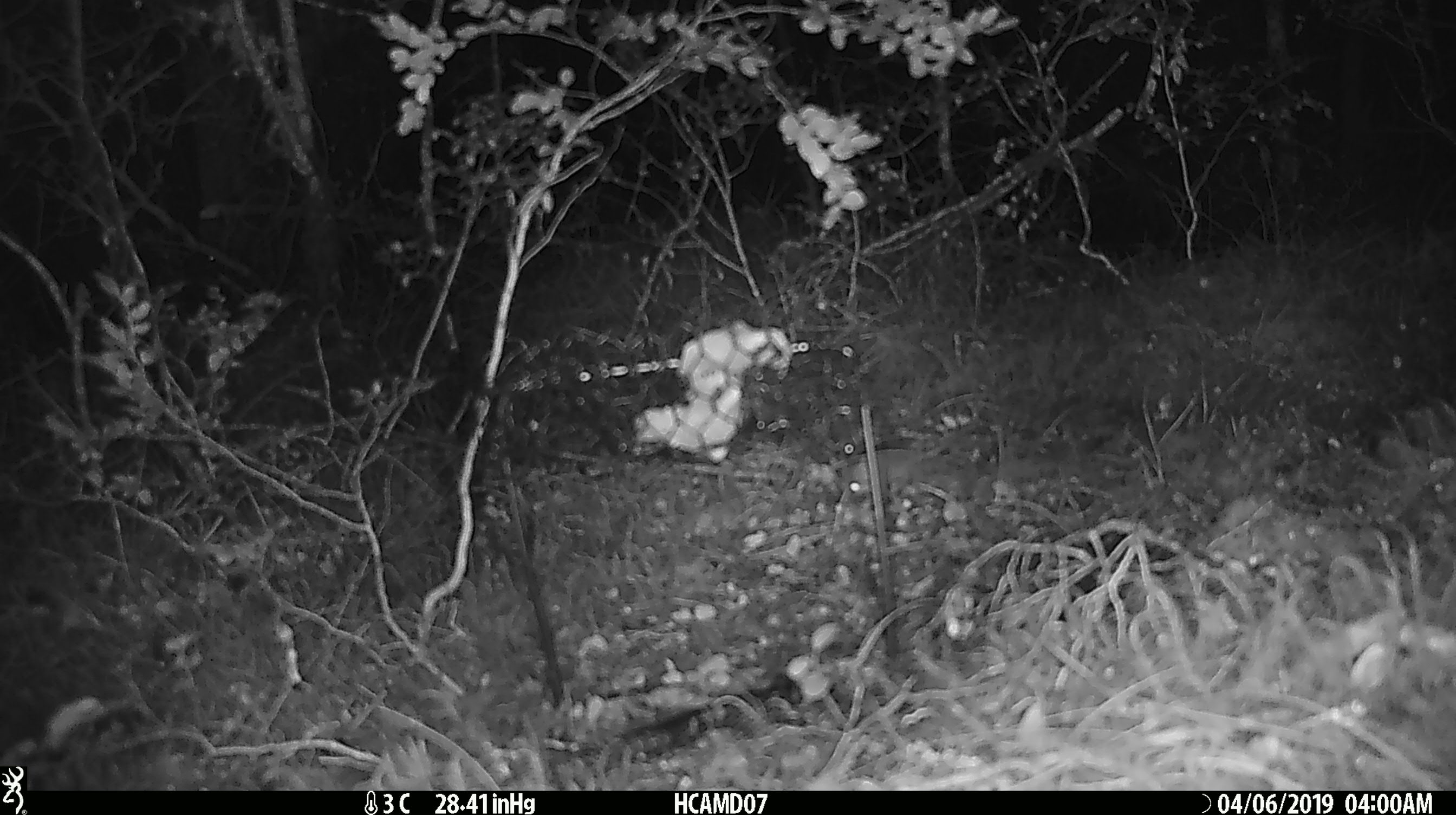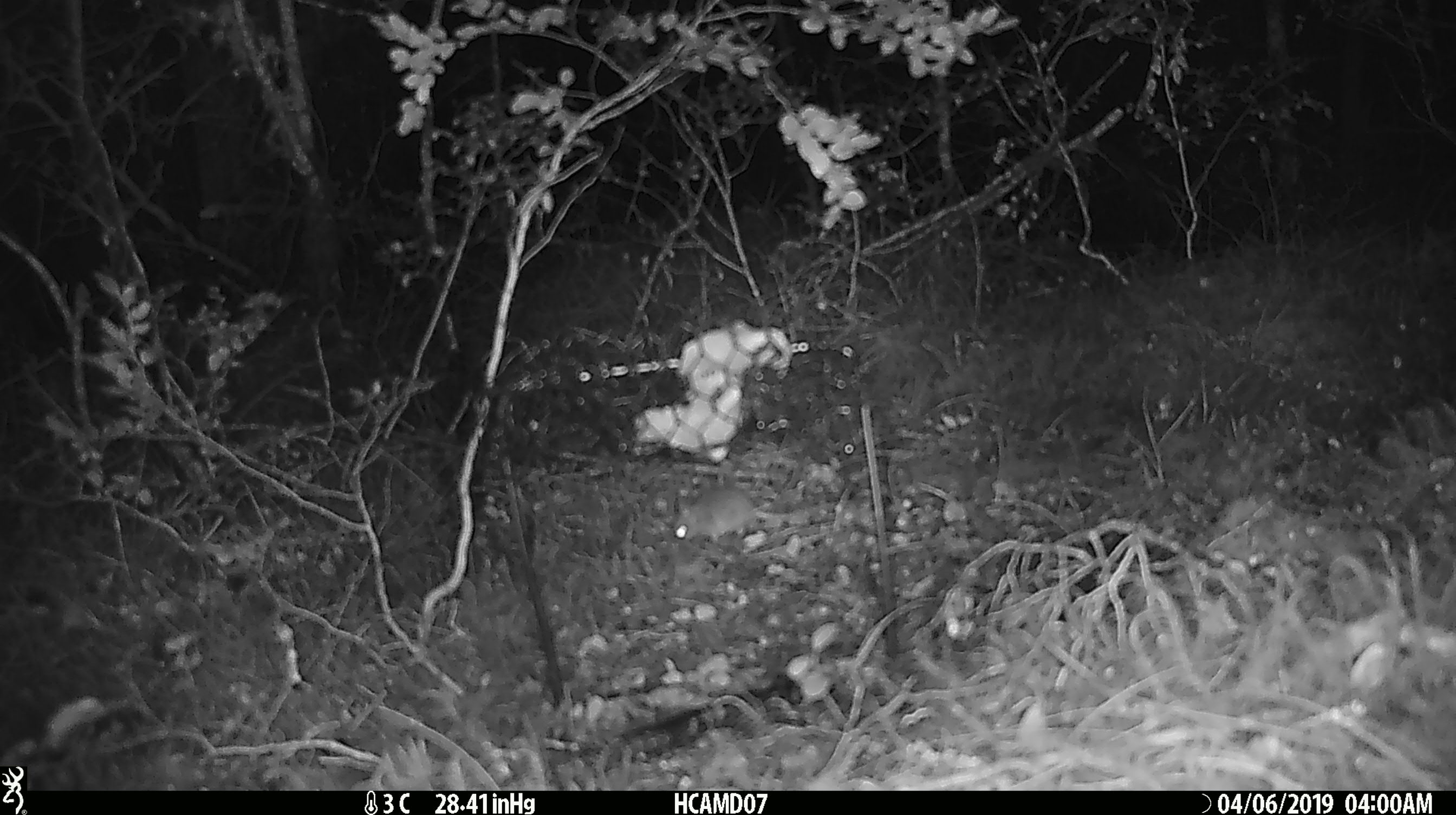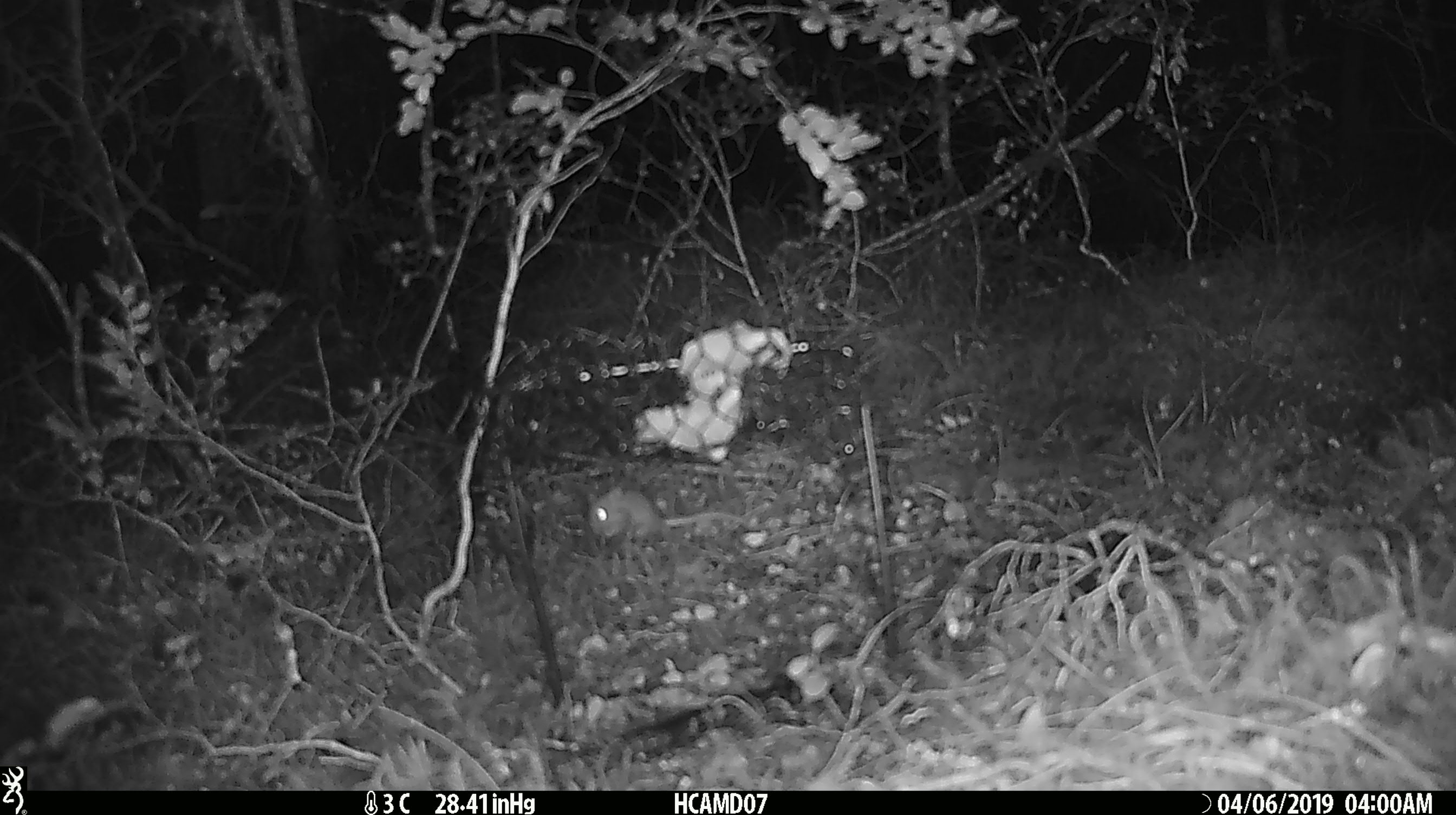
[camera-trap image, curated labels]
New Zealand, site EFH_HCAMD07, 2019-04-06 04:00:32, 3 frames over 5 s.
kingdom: Animalia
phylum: Chordata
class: Mammalia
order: Rodentia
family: Muridae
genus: Mus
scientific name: Mus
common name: mouse